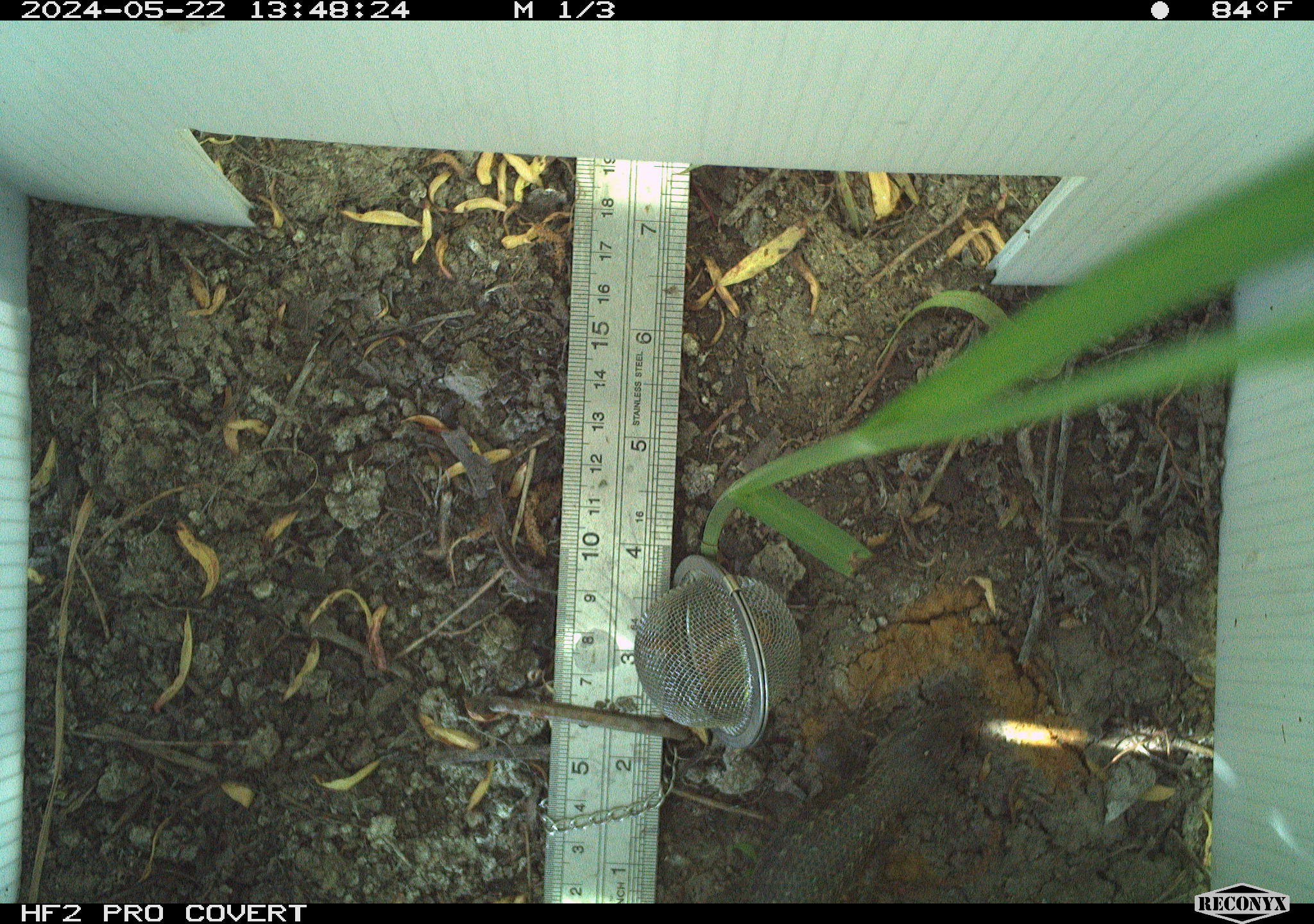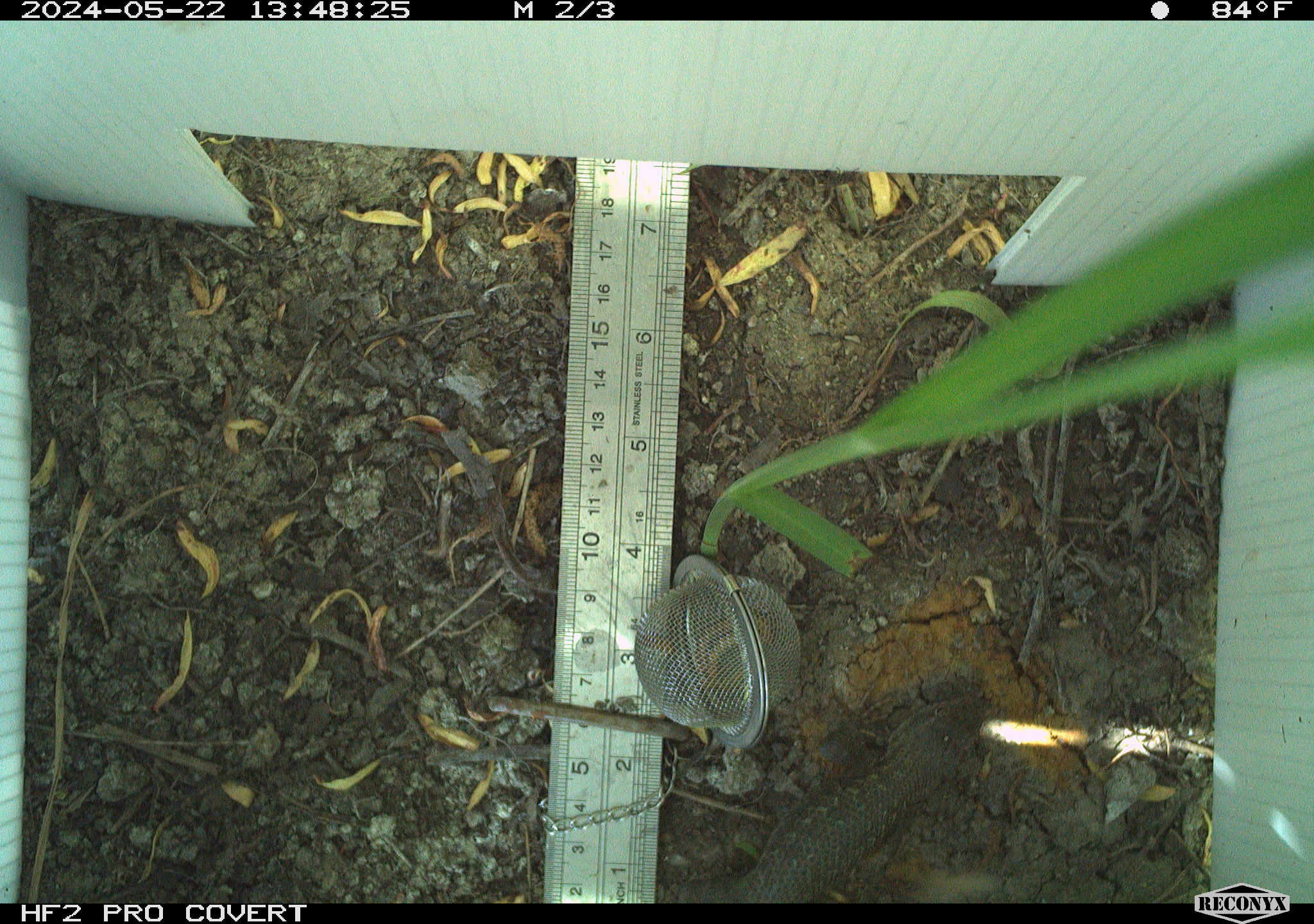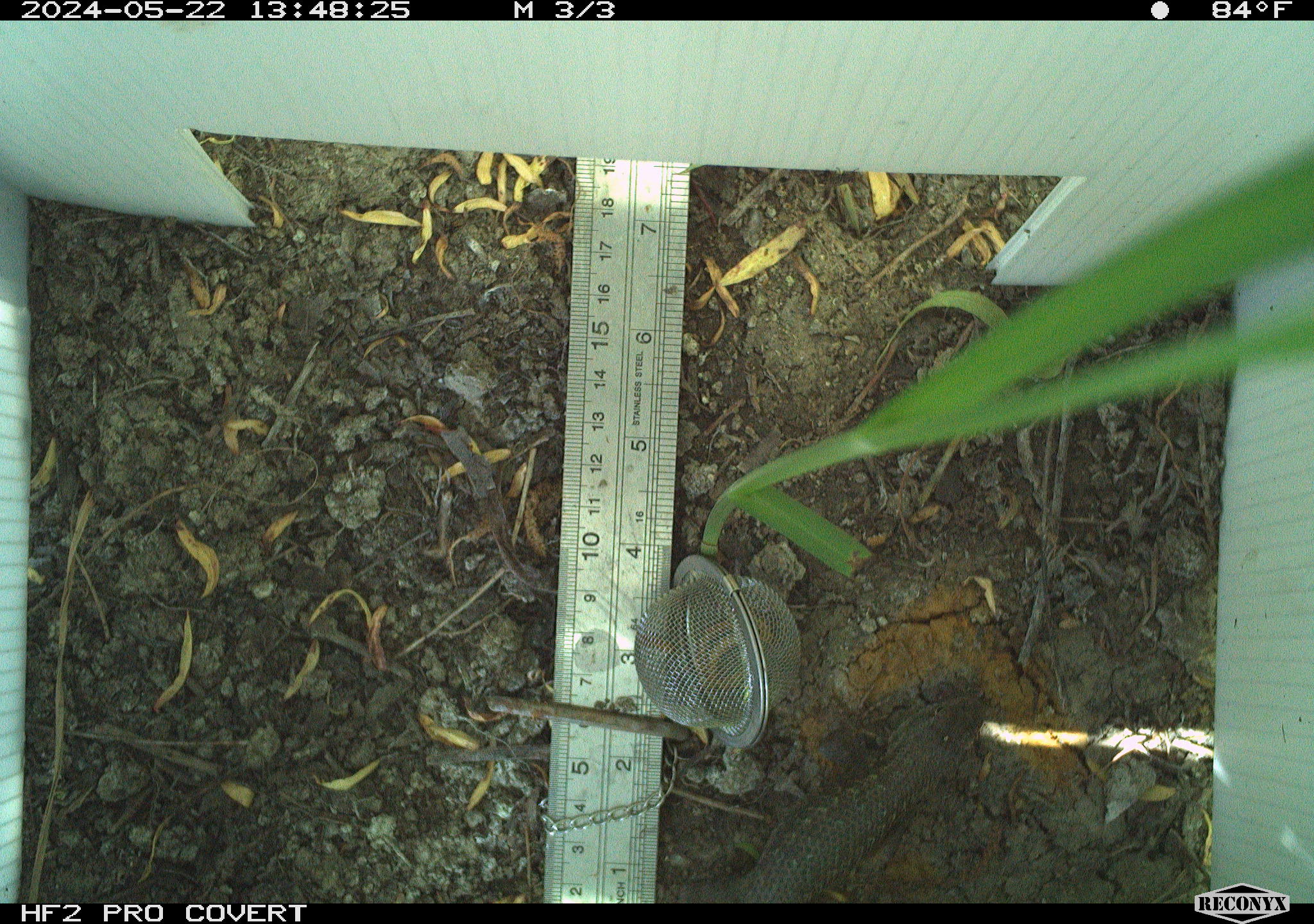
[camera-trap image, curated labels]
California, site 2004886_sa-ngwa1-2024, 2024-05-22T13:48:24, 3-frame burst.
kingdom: Animalia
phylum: Chordata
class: Reptilia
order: Squamata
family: Phrynosomatidae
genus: Sceloporus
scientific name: Sceloporus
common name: spiny lizards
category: sceloporus species